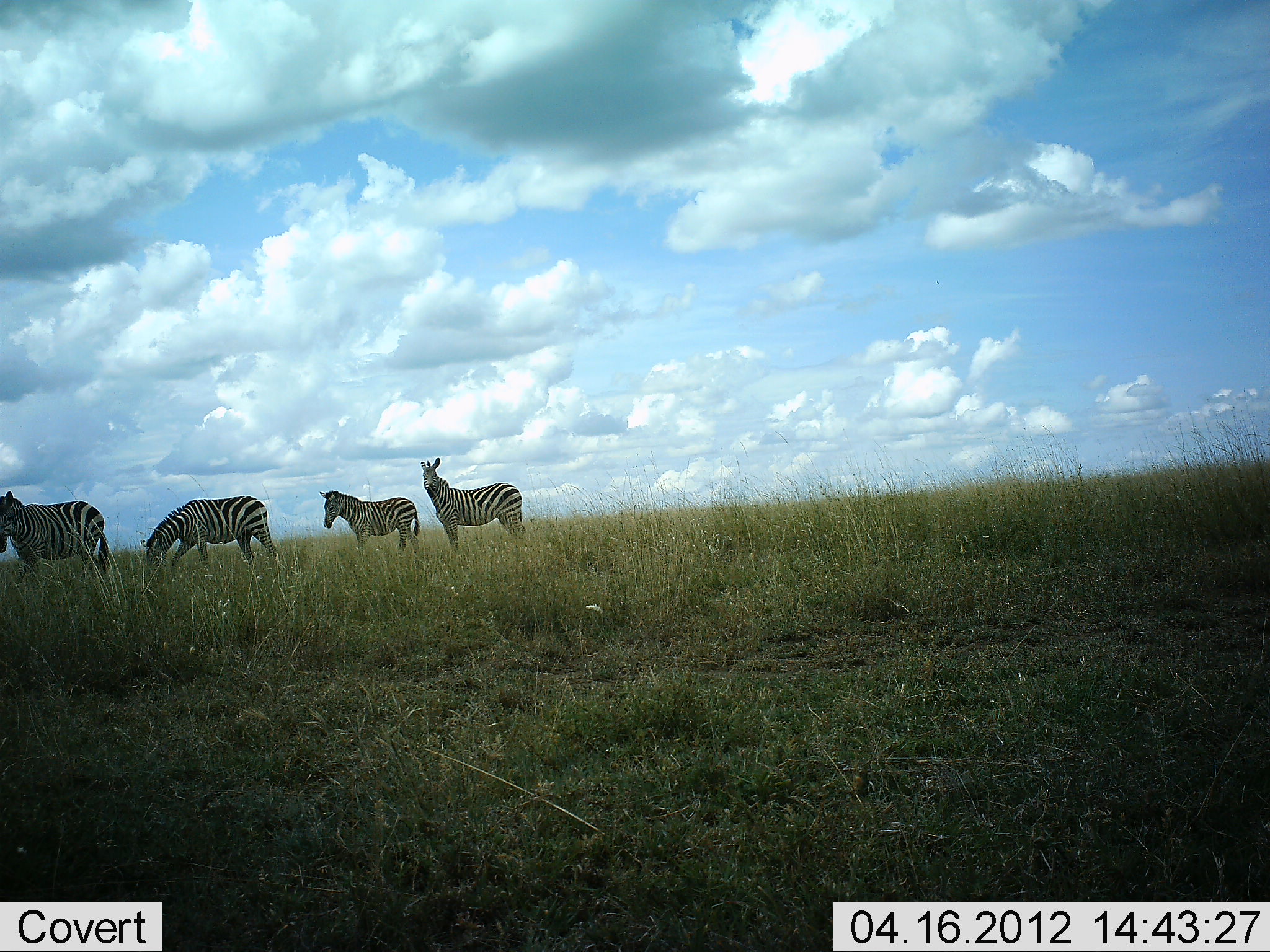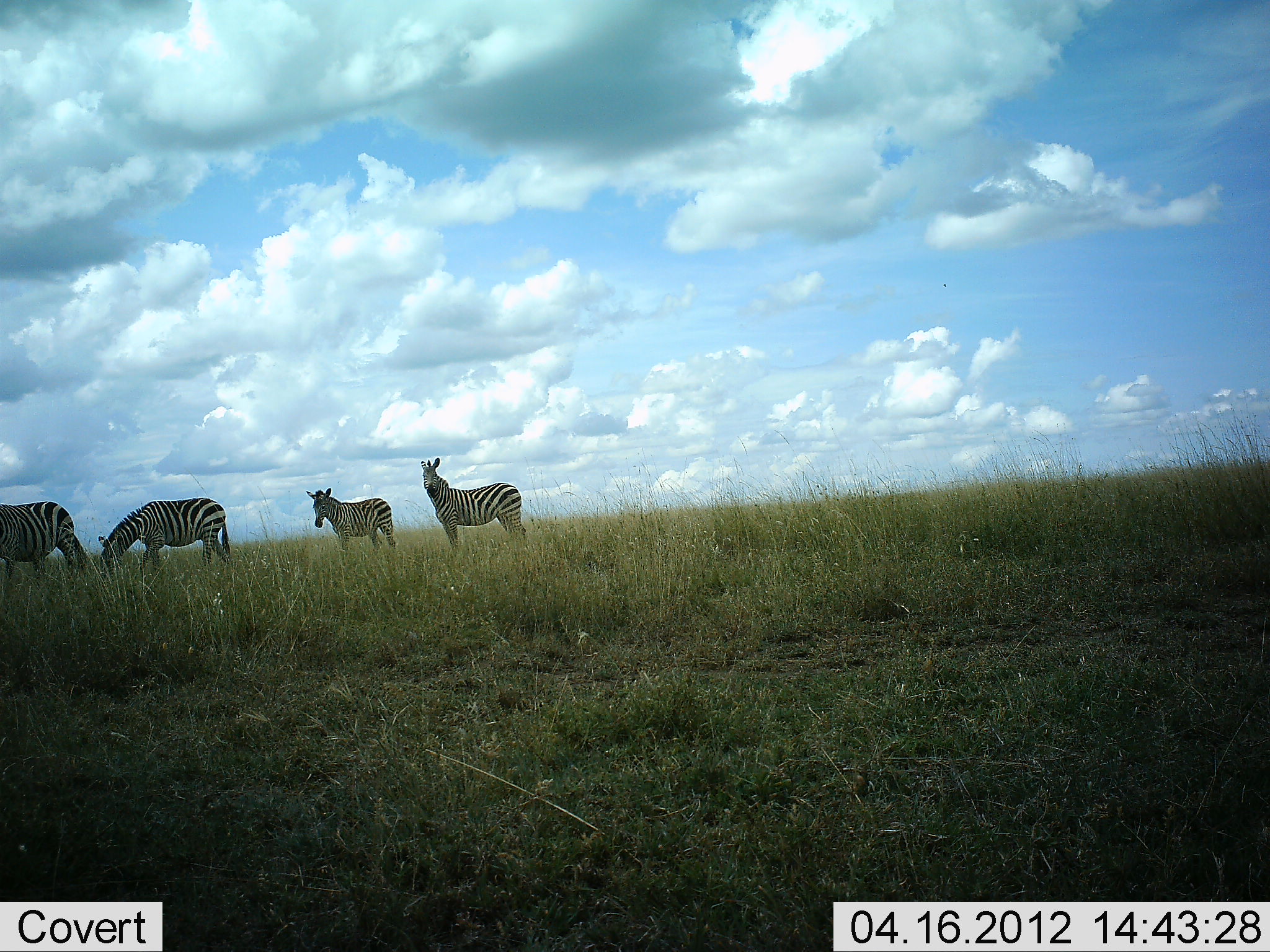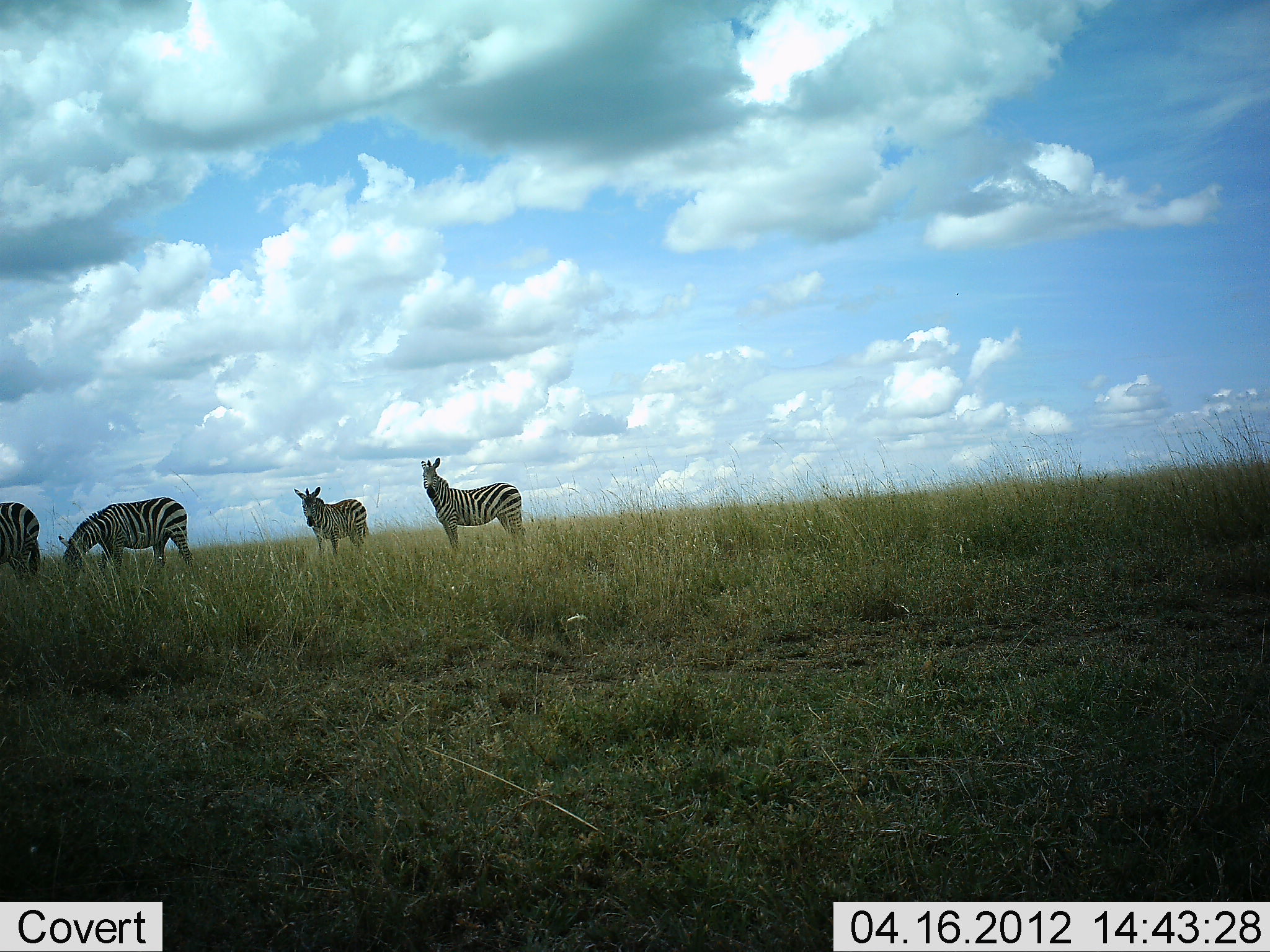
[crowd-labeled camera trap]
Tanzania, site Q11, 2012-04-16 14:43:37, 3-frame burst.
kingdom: Animalia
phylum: Chordata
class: Mammalia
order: Perissodactyla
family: Equidae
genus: Equus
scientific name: Equus quagga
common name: plains zebra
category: zebra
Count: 4.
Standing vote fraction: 89%.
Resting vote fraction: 0%.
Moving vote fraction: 58%.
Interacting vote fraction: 0%.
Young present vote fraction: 14%.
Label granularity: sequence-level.